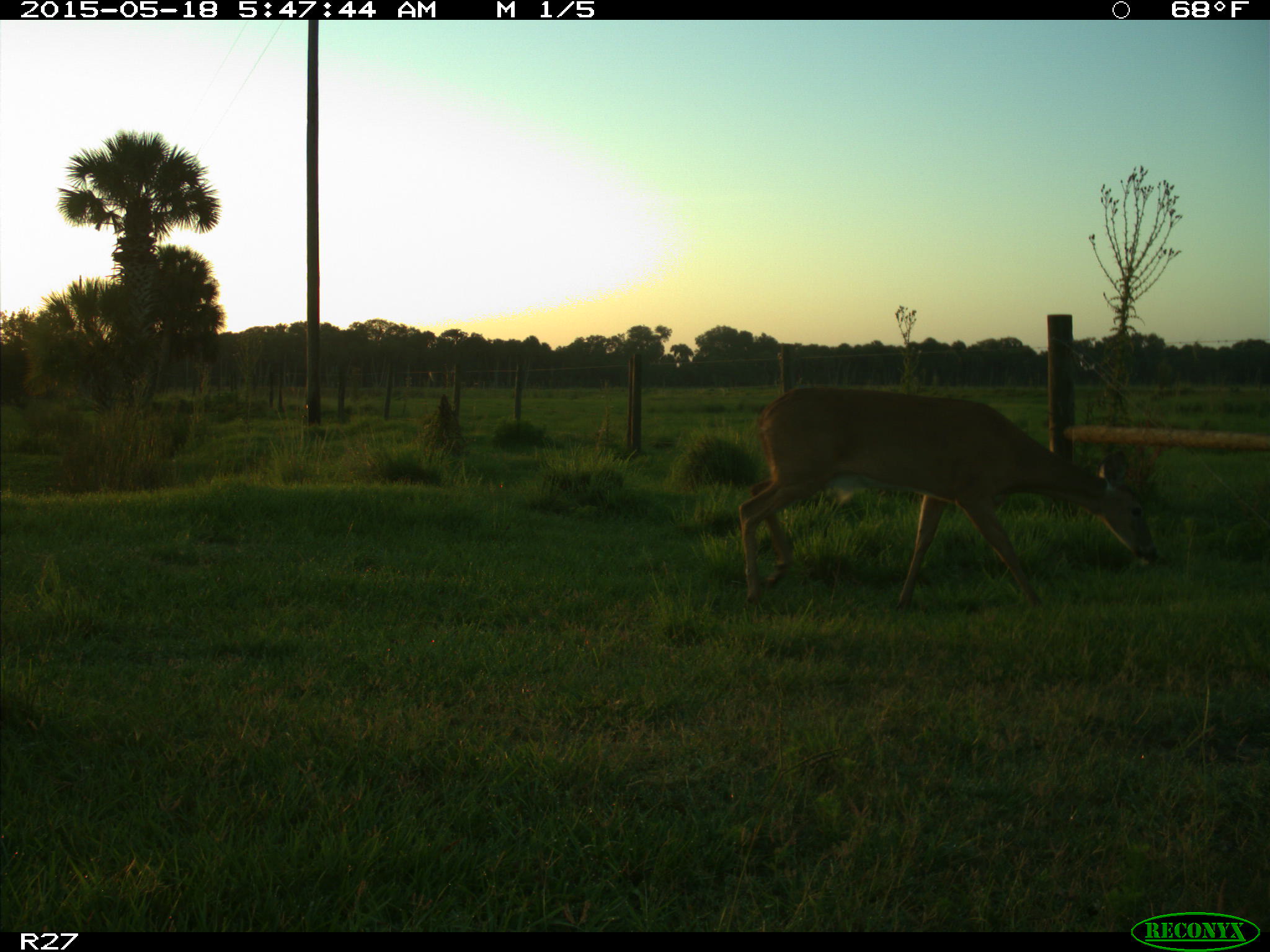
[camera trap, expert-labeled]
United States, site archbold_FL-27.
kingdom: Animalia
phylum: Chordata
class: Mammalia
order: Artiodactyla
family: Cervidae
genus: Odocoileus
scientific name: Odocoileus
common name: deer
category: unidentified deer